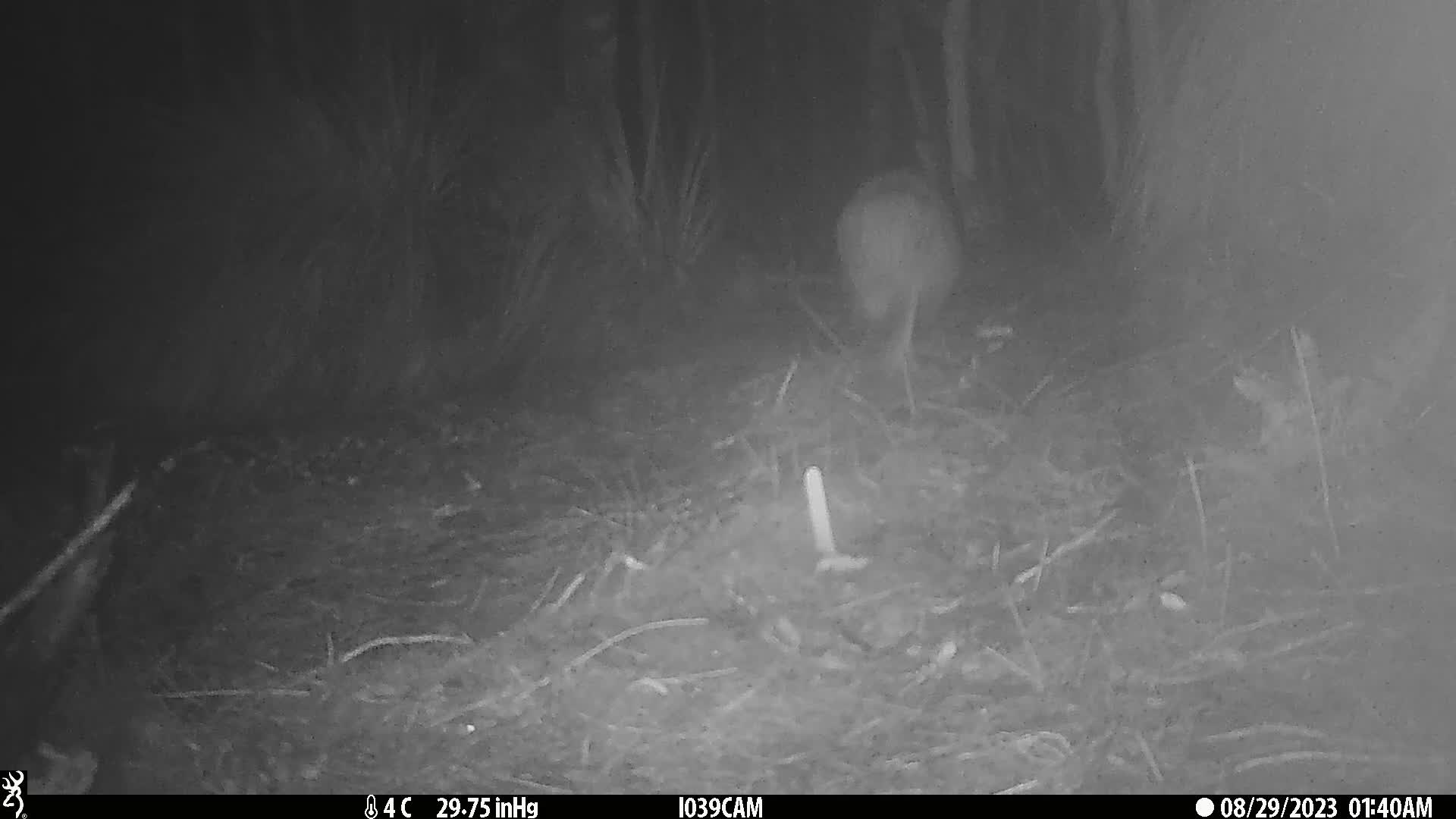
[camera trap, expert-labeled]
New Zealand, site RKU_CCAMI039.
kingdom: Animalia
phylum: Chordata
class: Aves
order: Apterygiformes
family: Apterygidae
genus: Apteryx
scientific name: Apteryx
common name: kiwi